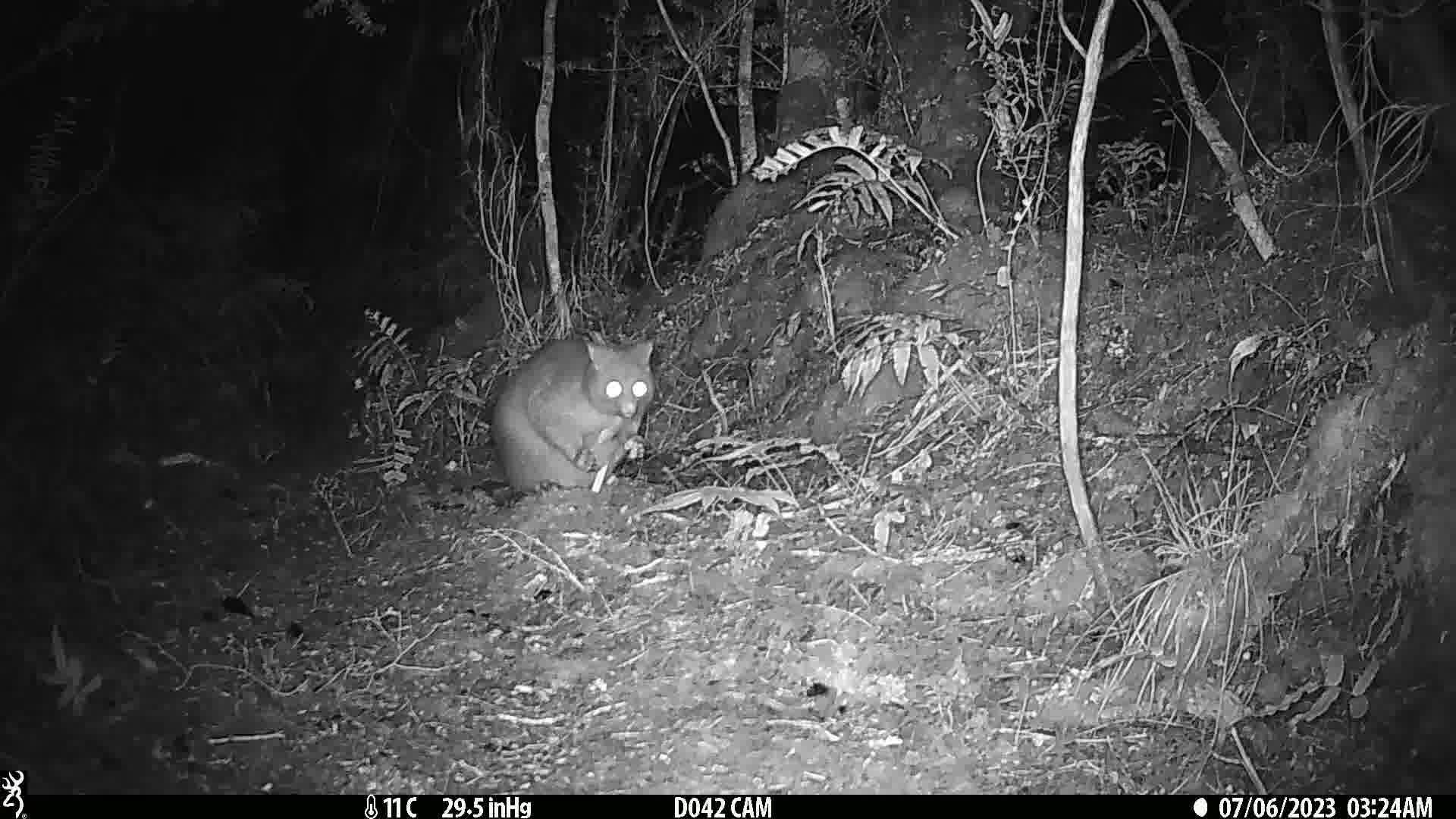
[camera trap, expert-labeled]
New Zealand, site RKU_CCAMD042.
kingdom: Animalia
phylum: Chordata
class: Mammalia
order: Diprotodontia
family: Phalangeridae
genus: Trichosurus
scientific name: Trichosurus vulpecula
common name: common brushtail possum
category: possum